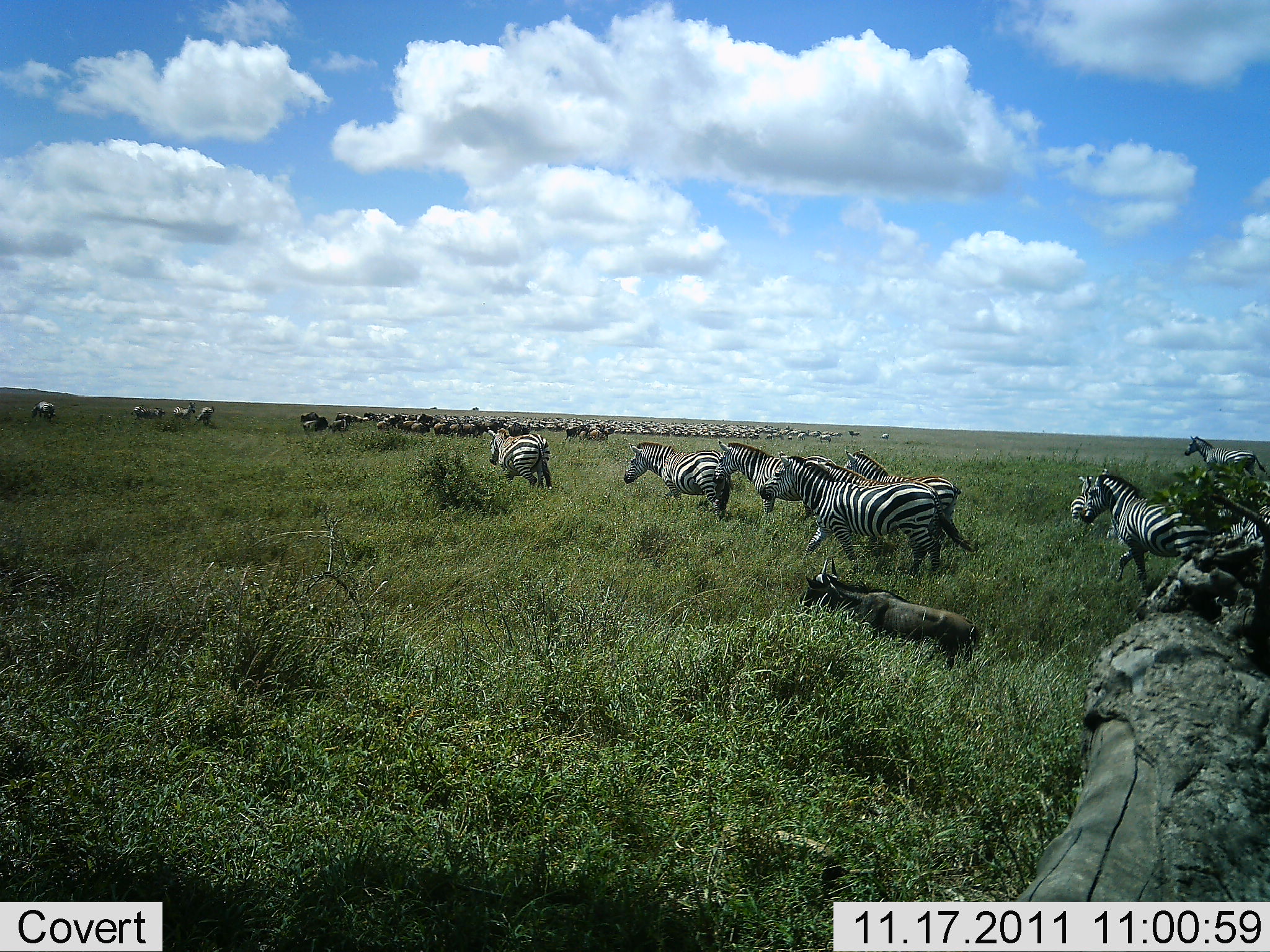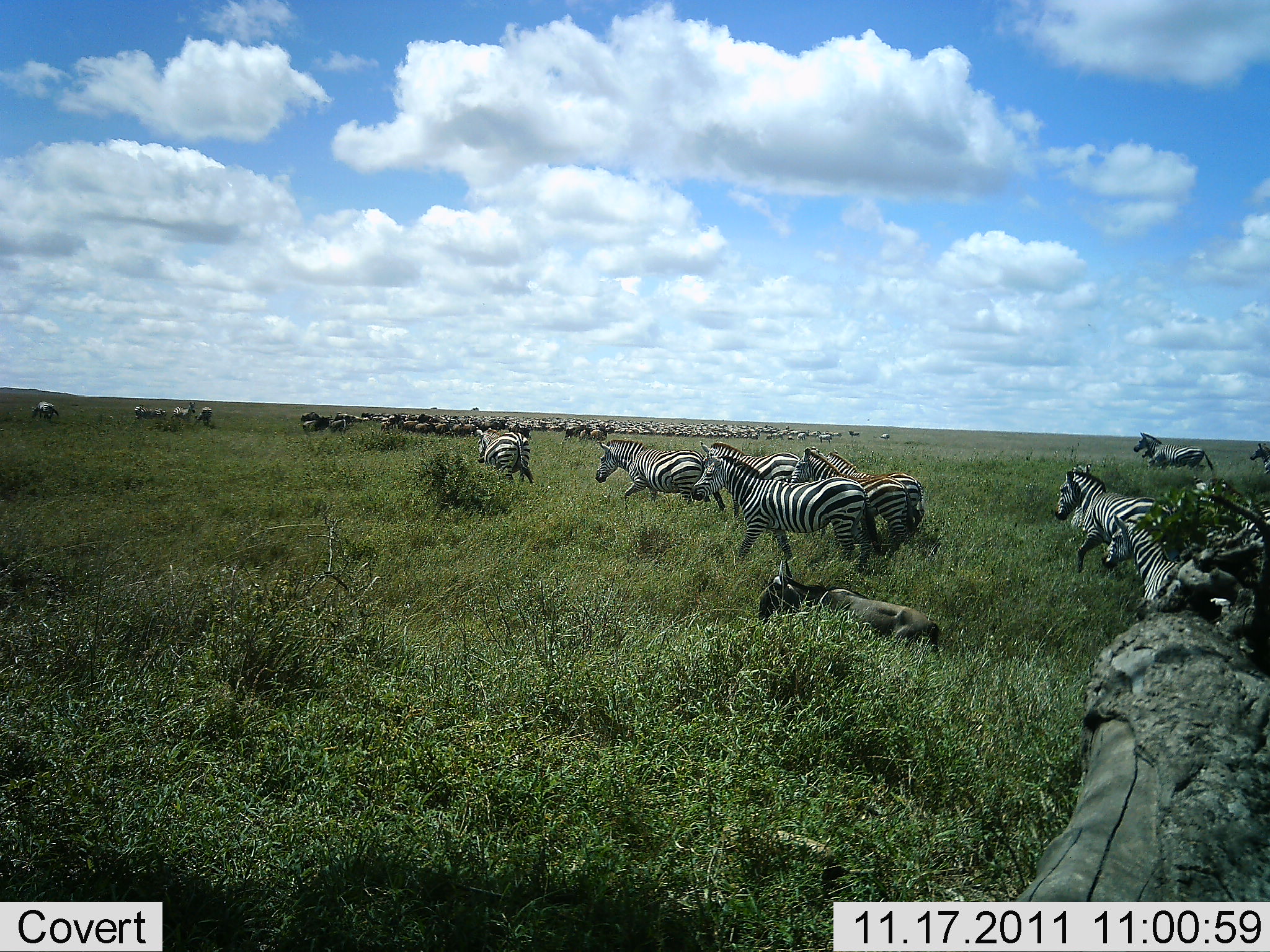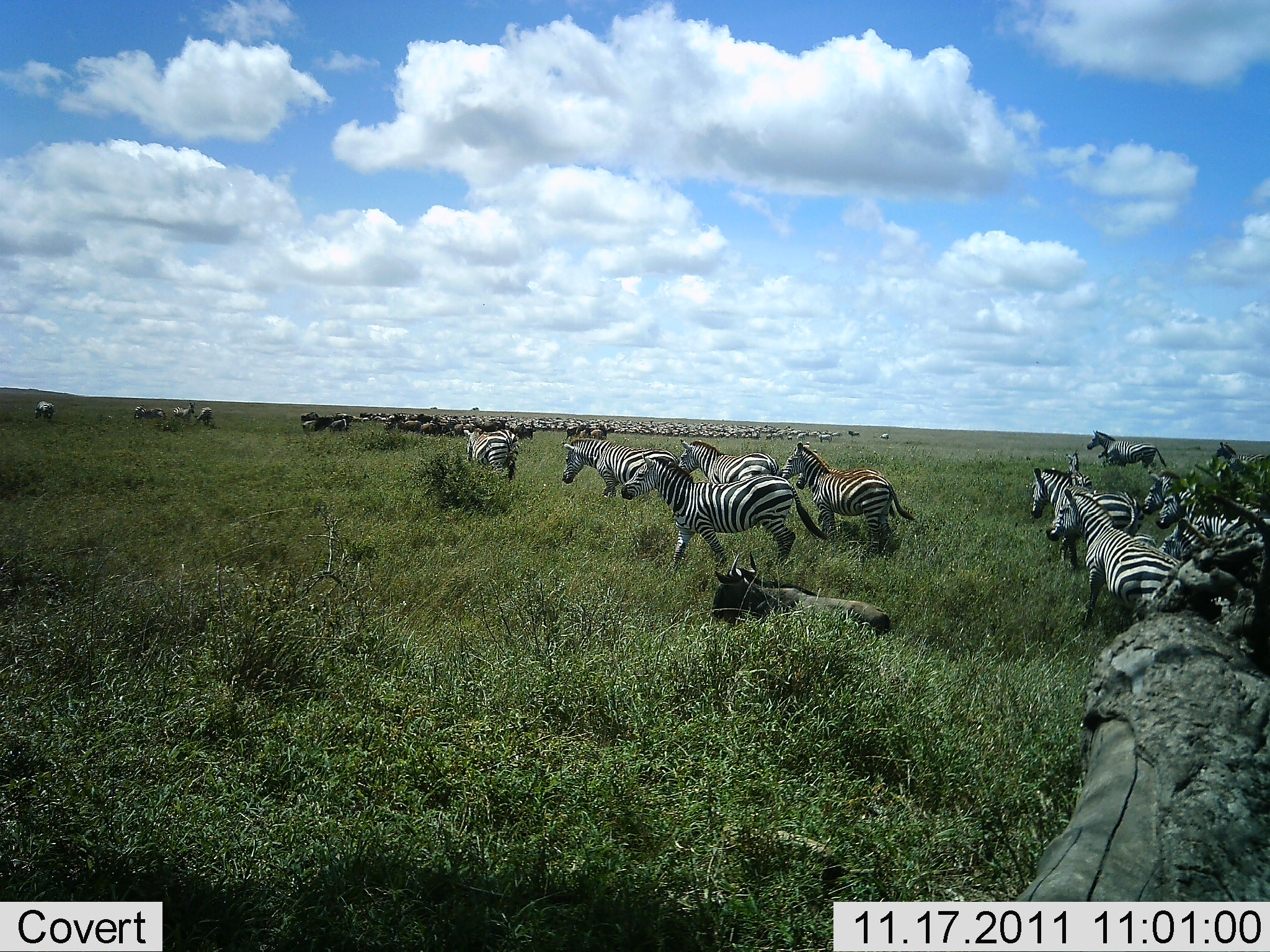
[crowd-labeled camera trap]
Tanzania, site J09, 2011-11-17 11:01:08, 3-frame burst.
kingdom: Animalia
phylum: Chordata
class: Mammalia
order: Artiodactyla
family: Bovidae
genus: Connochaetes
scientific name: Connochaetes taurinus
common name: blue wildebeest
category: wildebeest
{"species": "wildebeest (blue wildebeest) (Connochaetes taurinus)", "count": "11-50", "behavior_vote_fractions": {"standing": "23%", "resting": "15%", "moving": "92%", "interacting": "8%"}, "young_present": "8%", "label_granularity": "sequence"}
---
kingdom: Animalia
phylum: Chordata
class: Mammalia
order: Perissodactyla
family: Equidae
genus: Equus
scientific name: Equus quagga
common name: plains zebra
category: zebra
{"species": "zebra (plains zebra) (Equus quagga)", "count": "11-50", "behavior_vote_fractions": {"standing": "0%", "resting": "0%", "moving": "100%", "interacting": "0%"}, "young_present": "0%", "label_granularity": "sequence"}